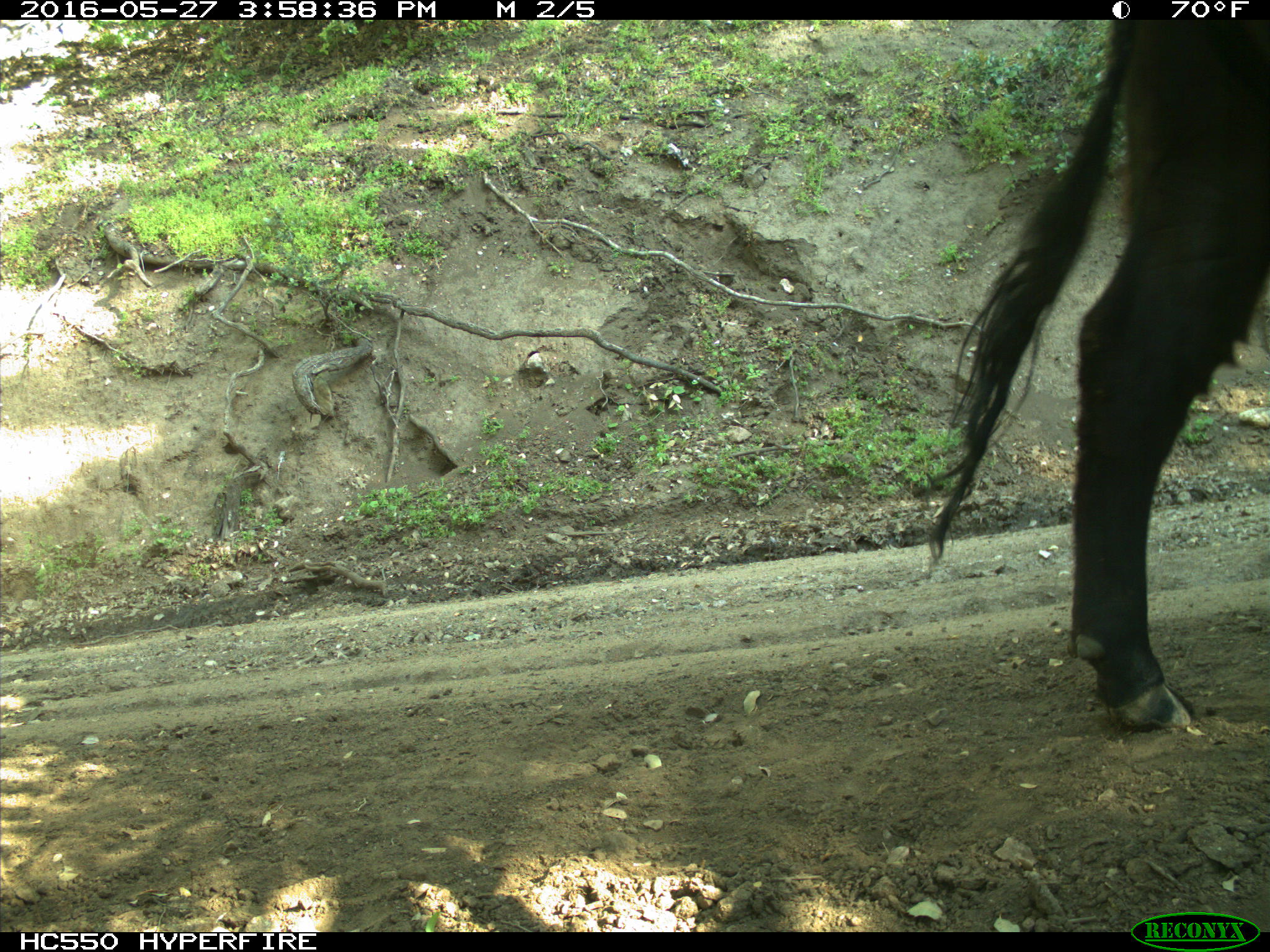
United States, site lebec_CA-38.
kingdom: Animalia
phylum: Chordata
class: Mammalia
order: Artiodactyla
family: Bovidae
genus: Bos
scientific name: Bos taurus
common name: domestic cow